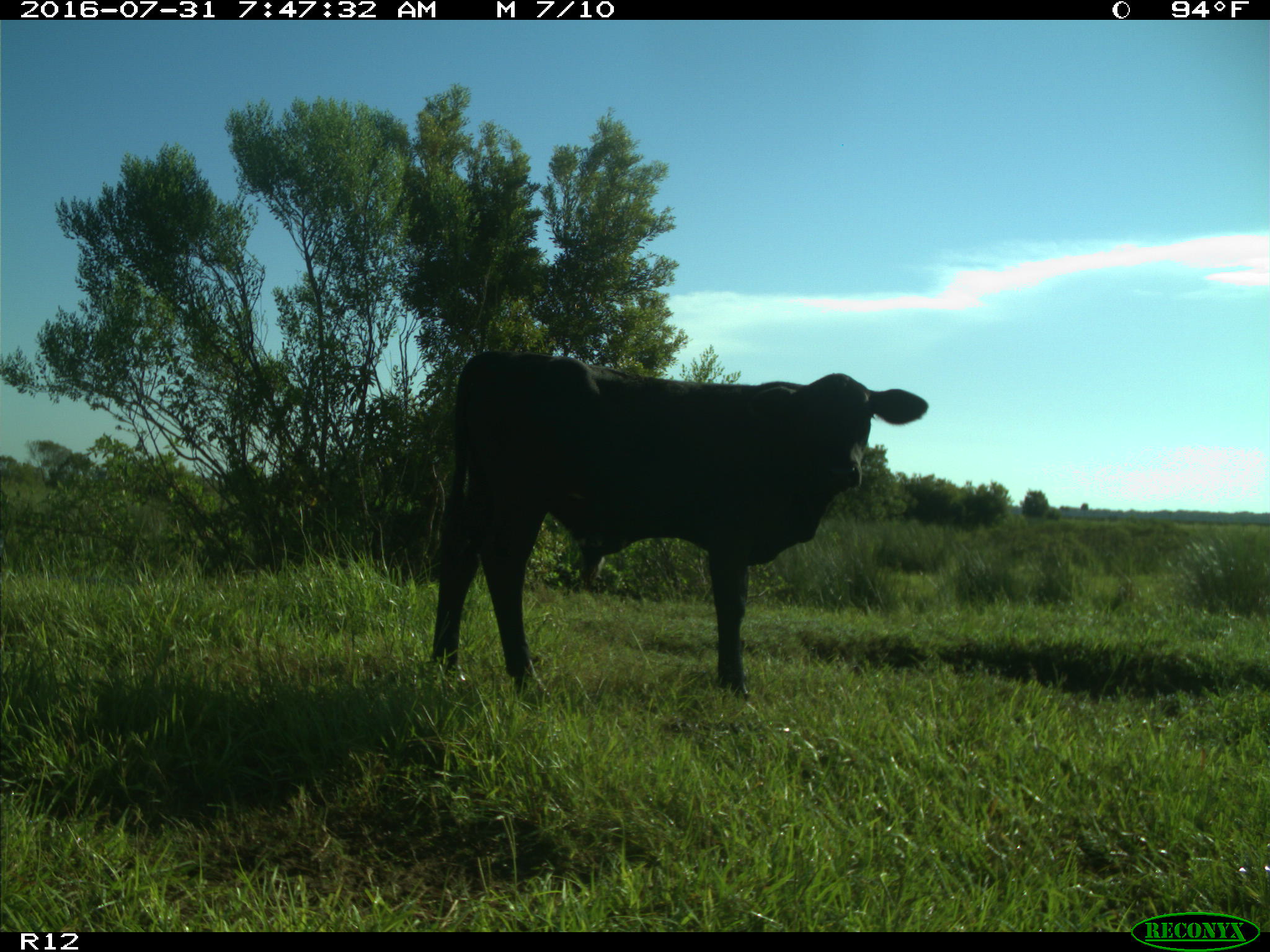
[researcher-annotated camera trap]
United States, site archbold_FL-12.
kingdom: Animalia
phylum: Chordata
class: Mammalia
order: Artiodactyla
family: Bovidae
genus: Bos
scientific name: Bos taurus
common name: domestic cow